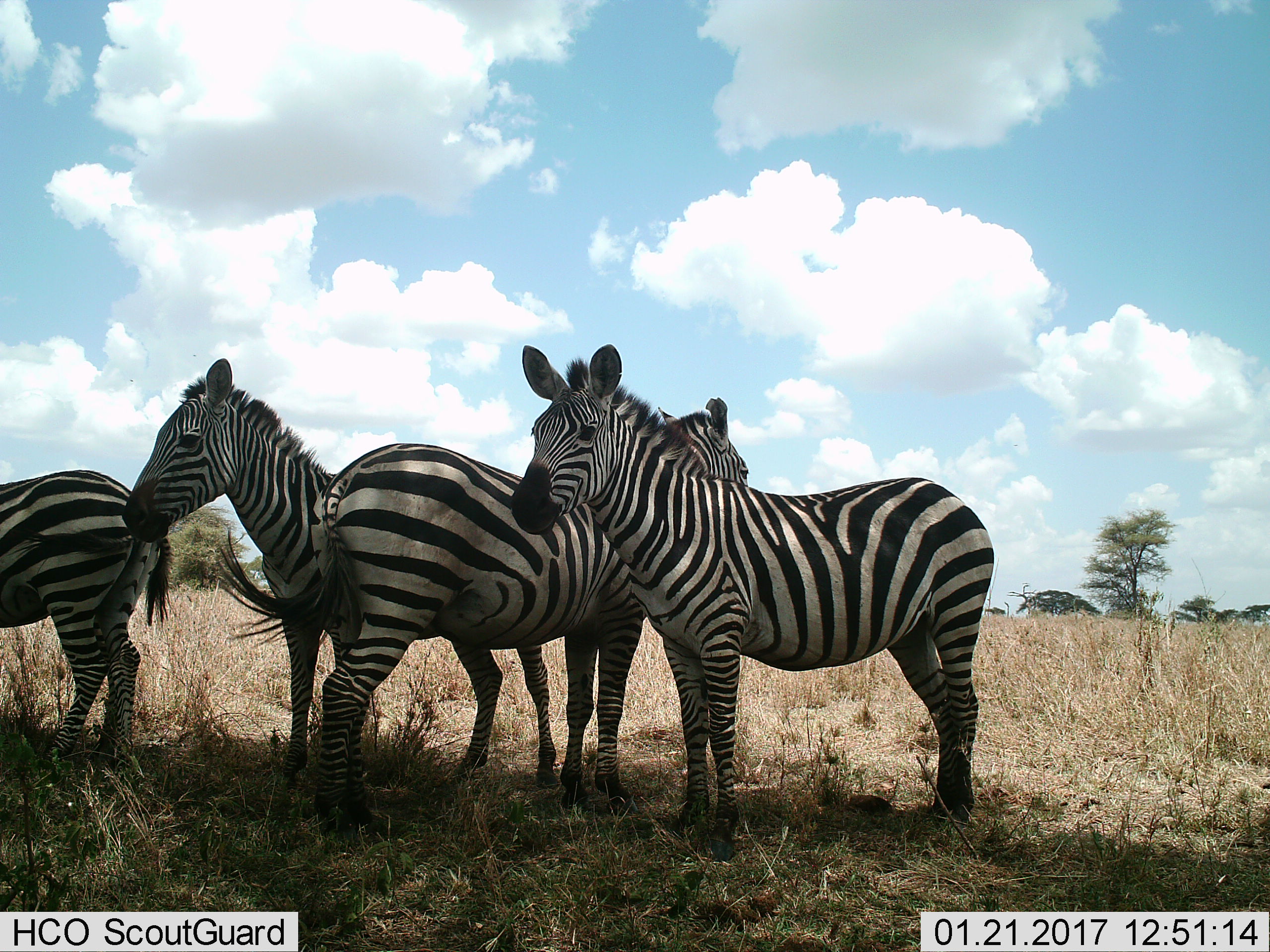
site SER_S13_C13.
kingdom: Animalia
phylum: Chordata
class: Mammalia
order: Perissodactyla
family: Equidae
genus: Equus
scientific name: Equus quagga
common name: plains zebra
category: zebraplains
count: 4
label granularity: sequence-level